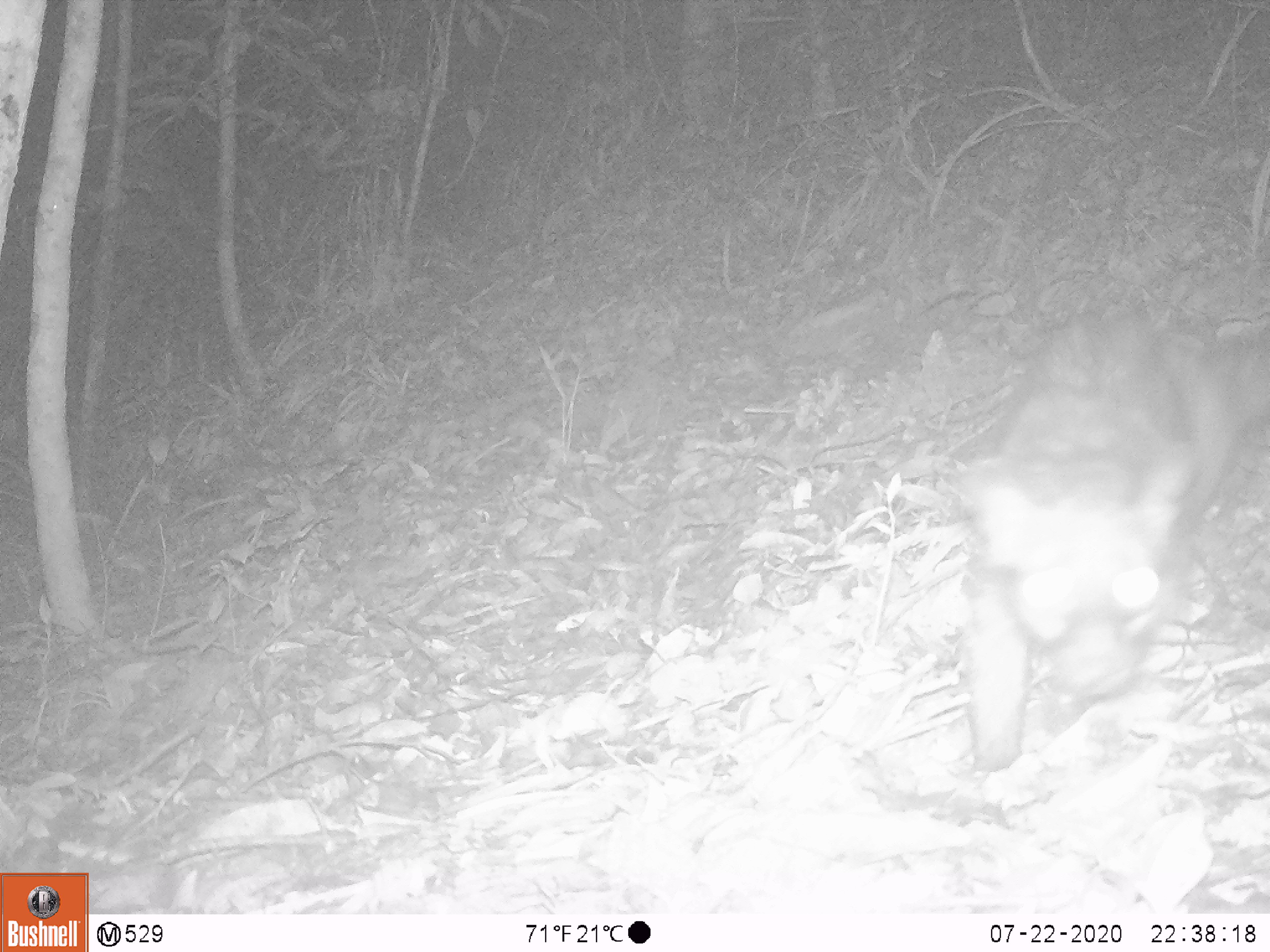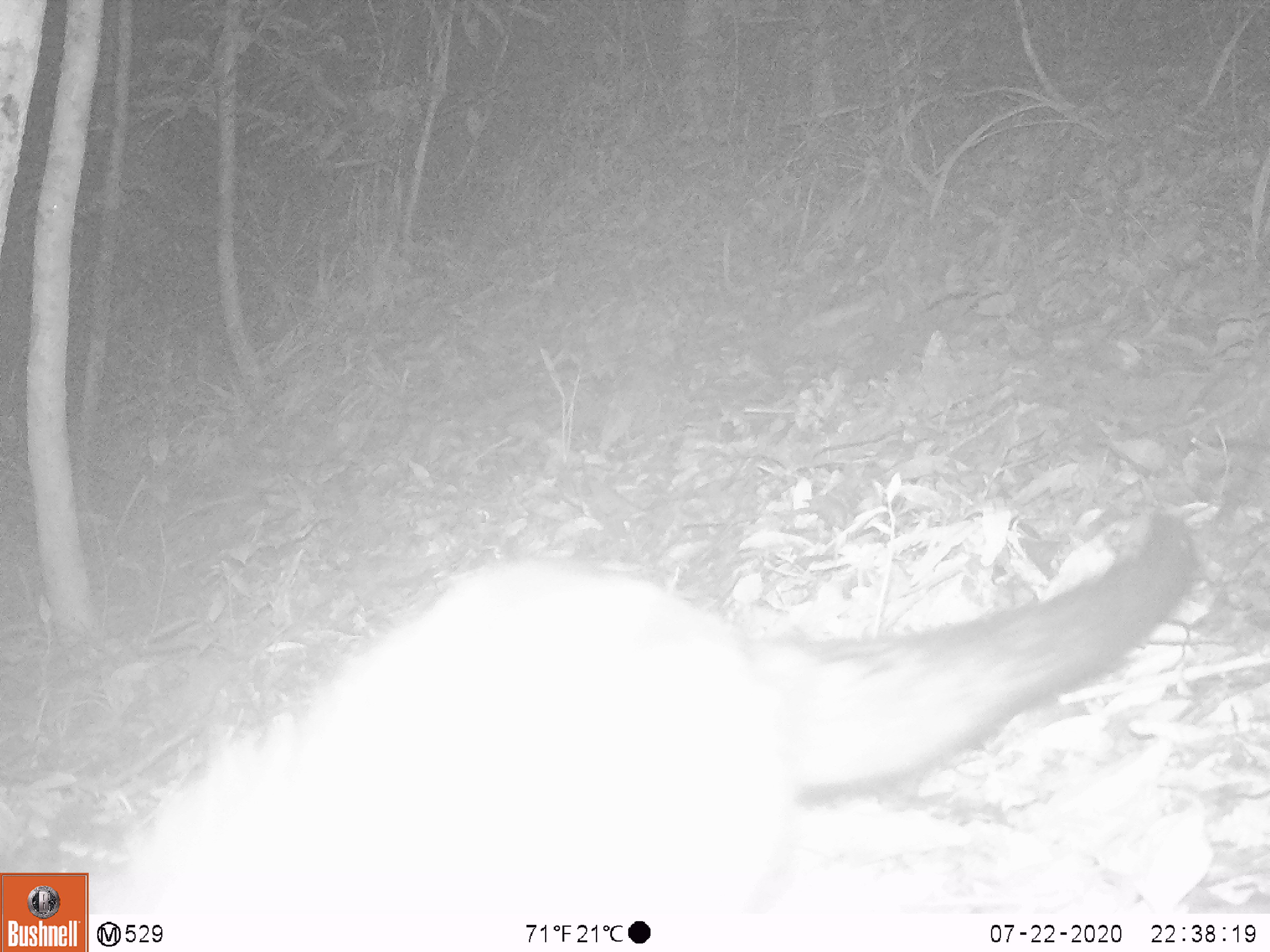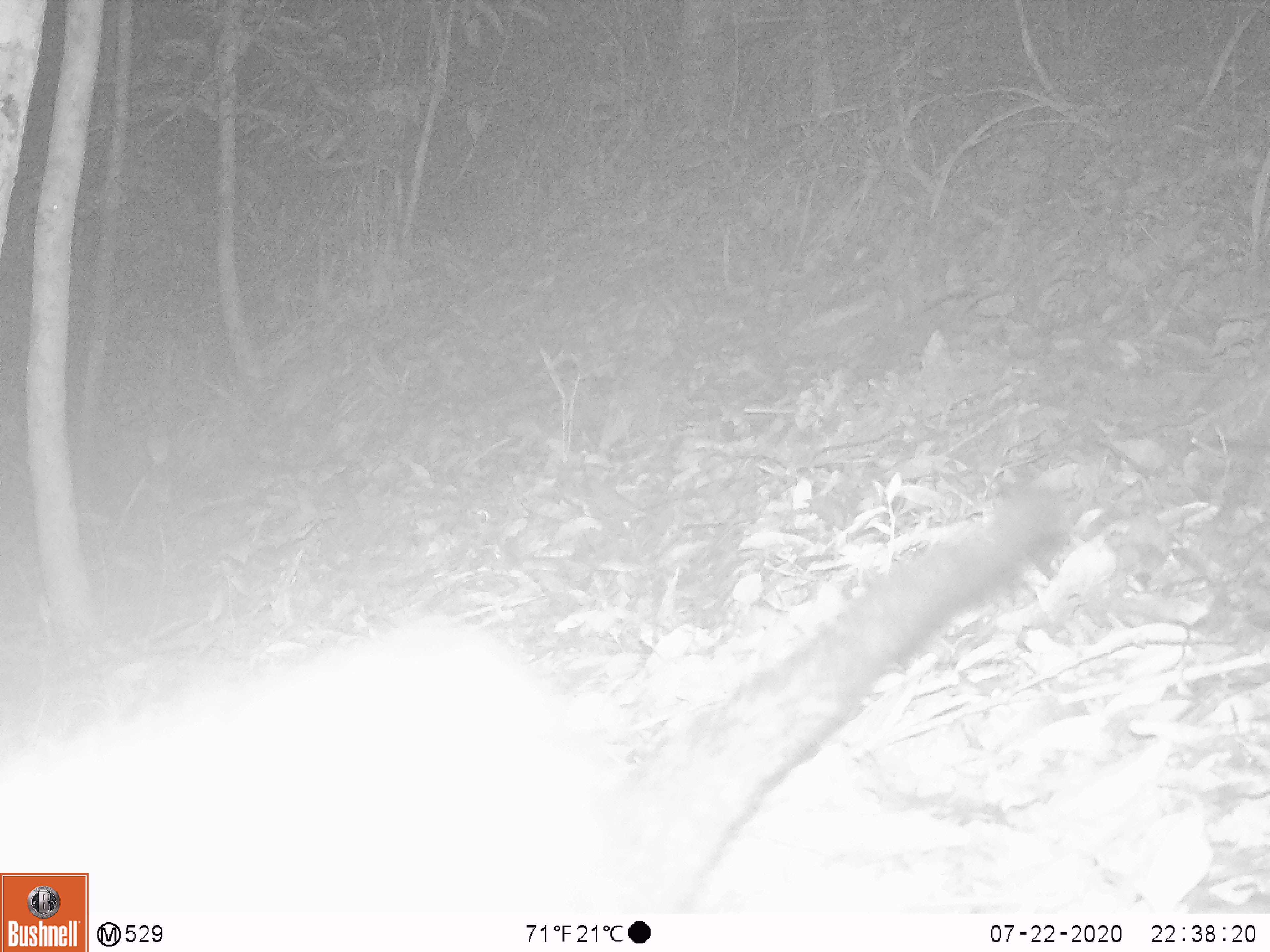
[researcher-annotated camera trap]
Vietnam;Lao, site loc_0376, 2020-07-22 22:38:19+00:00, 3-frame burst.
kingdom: Animalia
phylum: Chordata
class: Mammalia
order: Carnivora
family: Viverridae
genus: Paradoxurus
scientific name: Paradoxurus hermaphroditus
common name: common palm civet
Common palm civet (Paradoxurus hermaphroditus). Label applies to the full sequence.